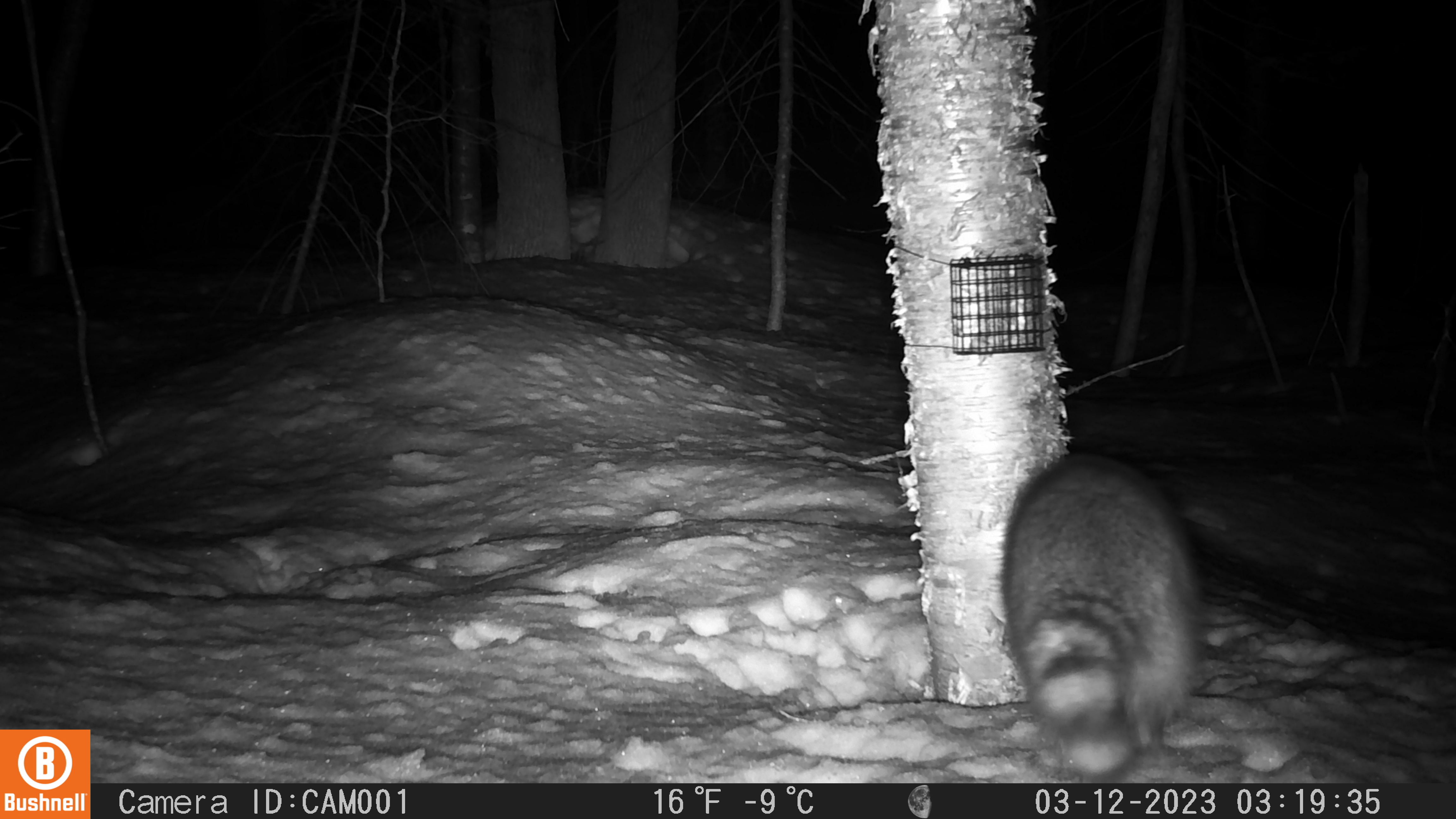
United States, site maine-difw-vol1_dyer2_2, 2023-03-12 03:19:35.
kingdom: Animalia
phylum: Chordata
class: Mammalia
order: Carnivora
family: Procyonidae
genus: Procyon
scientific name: Procyon lotor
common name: raccoon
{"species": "raccoon (Procyon lotor)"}